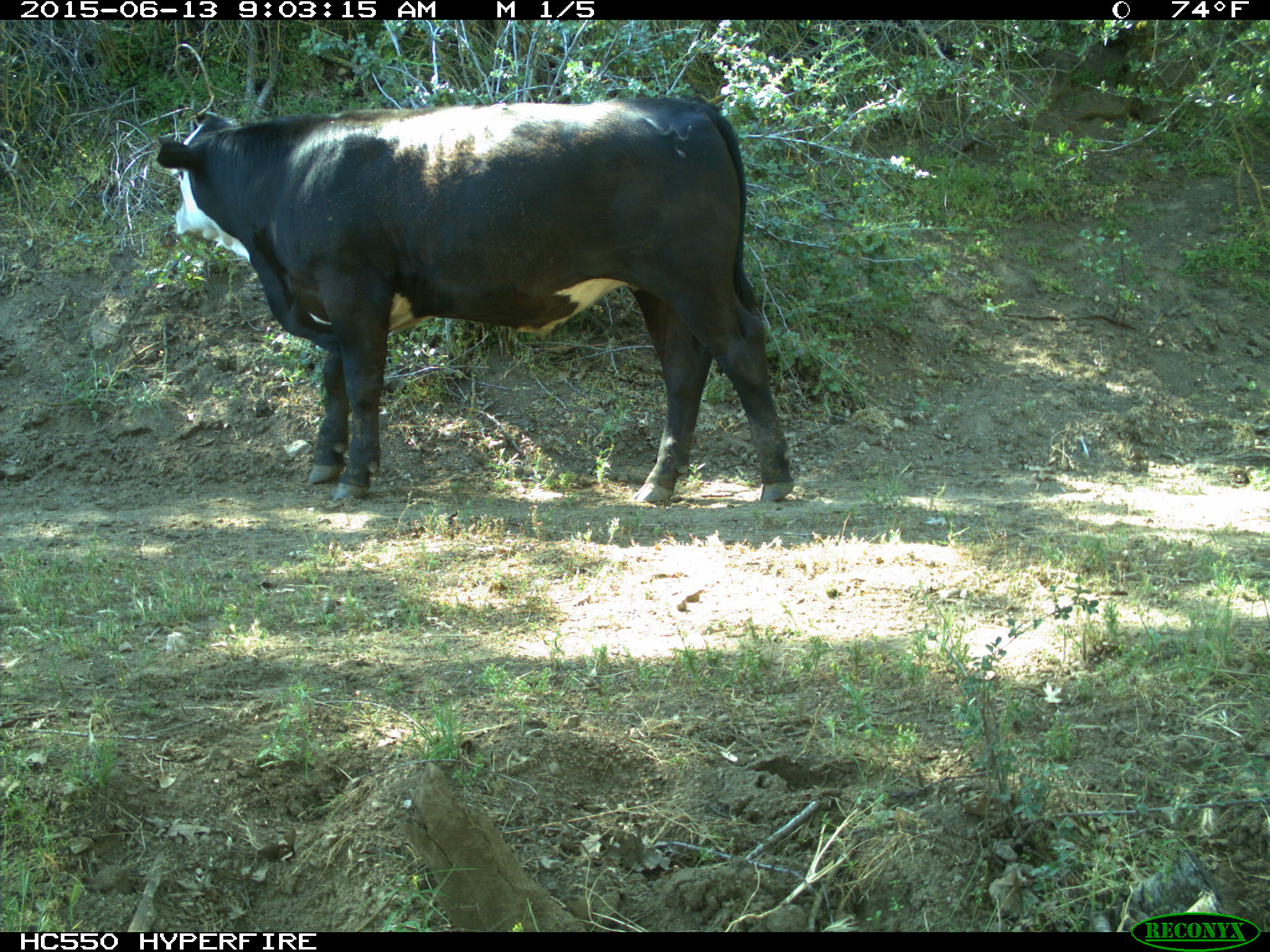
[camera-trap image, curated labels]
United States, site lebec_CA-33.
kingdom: Animalia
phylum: Chordata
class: Mammalia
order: Artiodactyla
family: Bovidae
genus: Bos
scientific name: Bos taurus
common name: domestic cow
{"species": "Bos taurus (domestic cow)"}